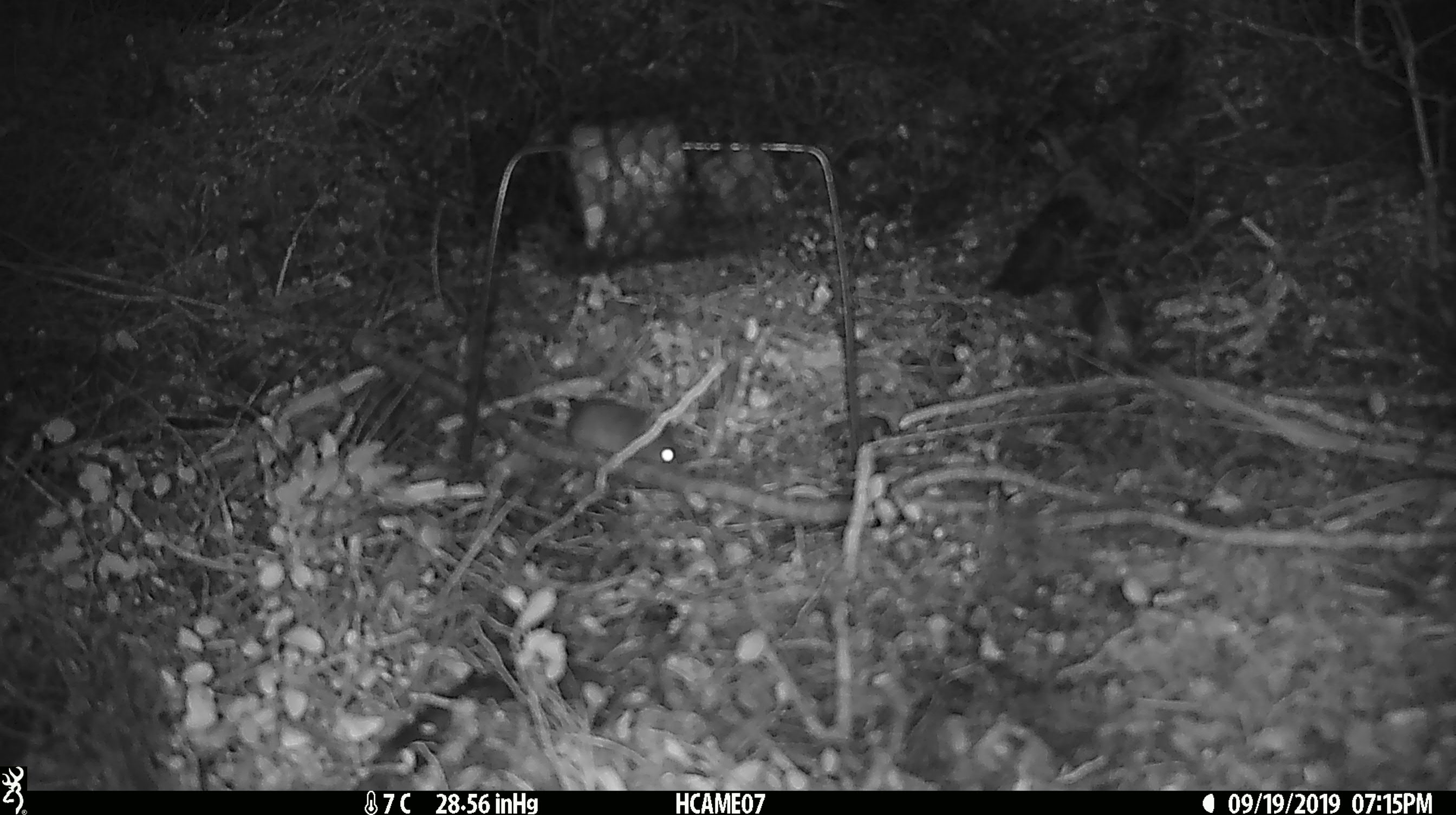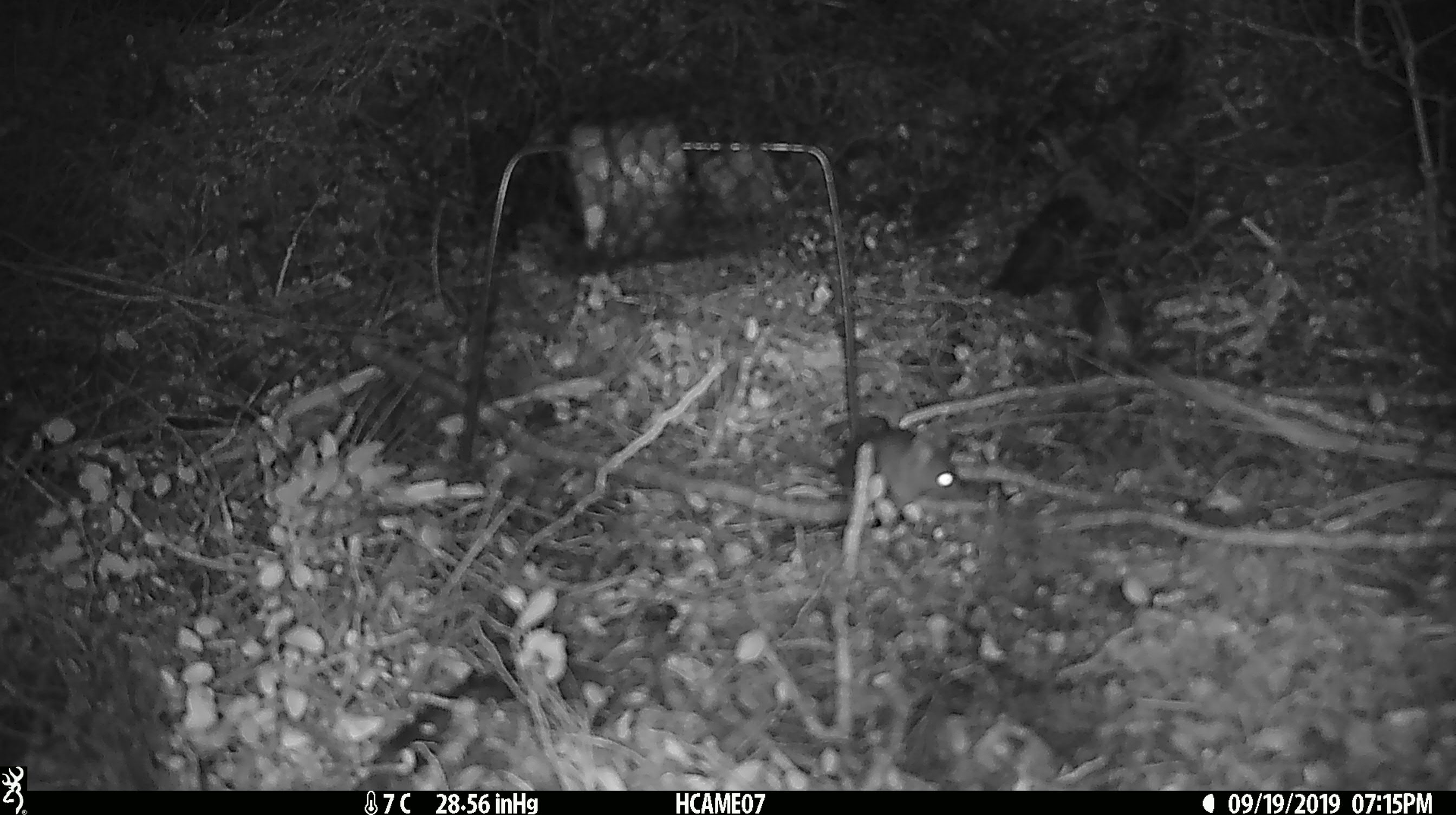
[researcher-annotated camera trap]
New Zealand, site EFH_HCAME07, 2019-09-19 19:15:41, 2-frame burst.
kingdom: Animalia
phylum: Chordata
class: Mammalia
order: Rodentia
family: Muridae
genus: Mus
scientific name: Mus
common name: mouse